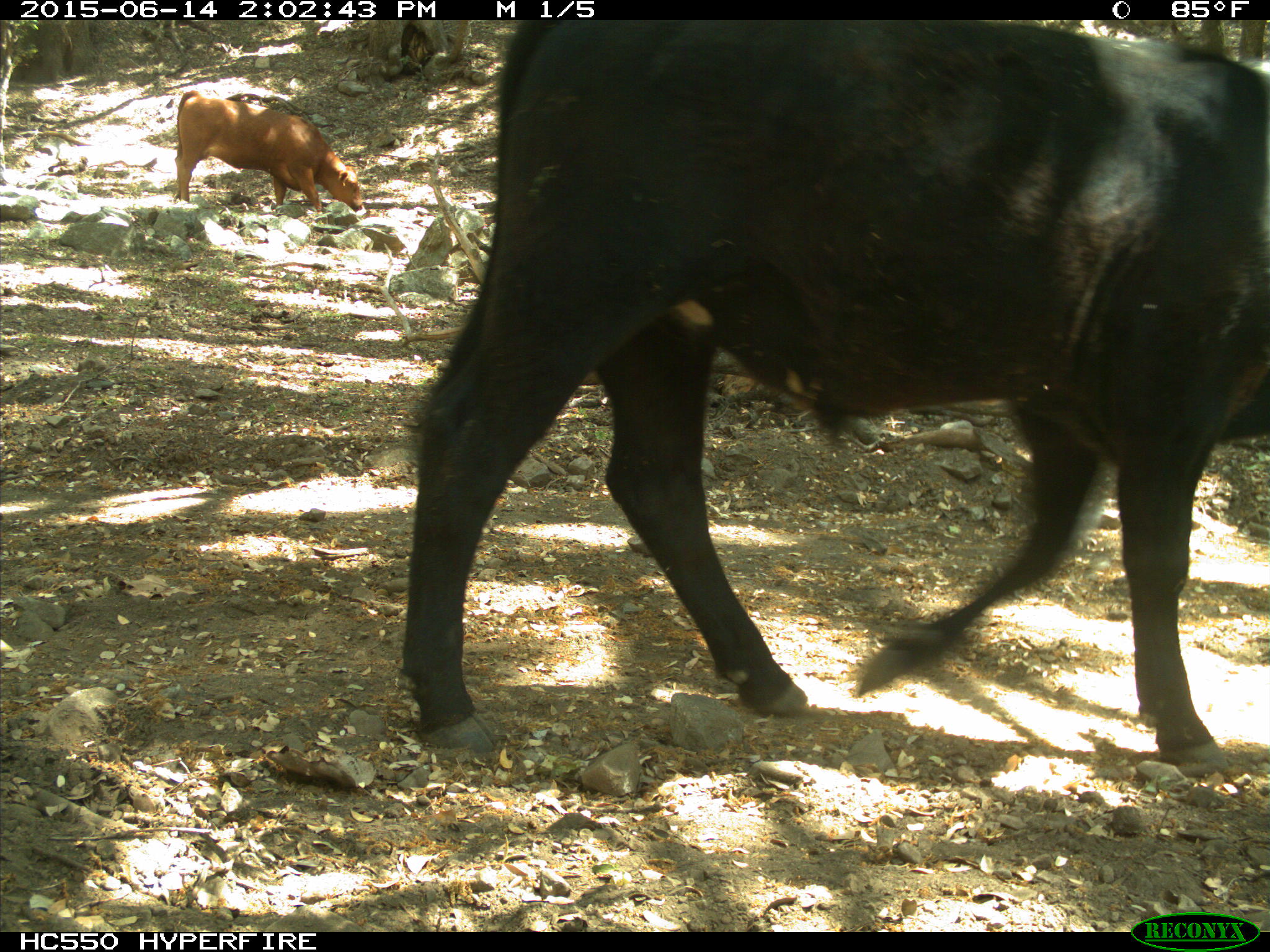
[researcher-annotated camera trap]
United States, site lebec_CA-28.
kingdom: Animalia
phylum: Chordata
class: Mammalia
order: Artiodactyla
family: Bovidae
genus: Bos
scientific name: Bos taurus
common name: domestic cow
Bos taurus (domestic cow).